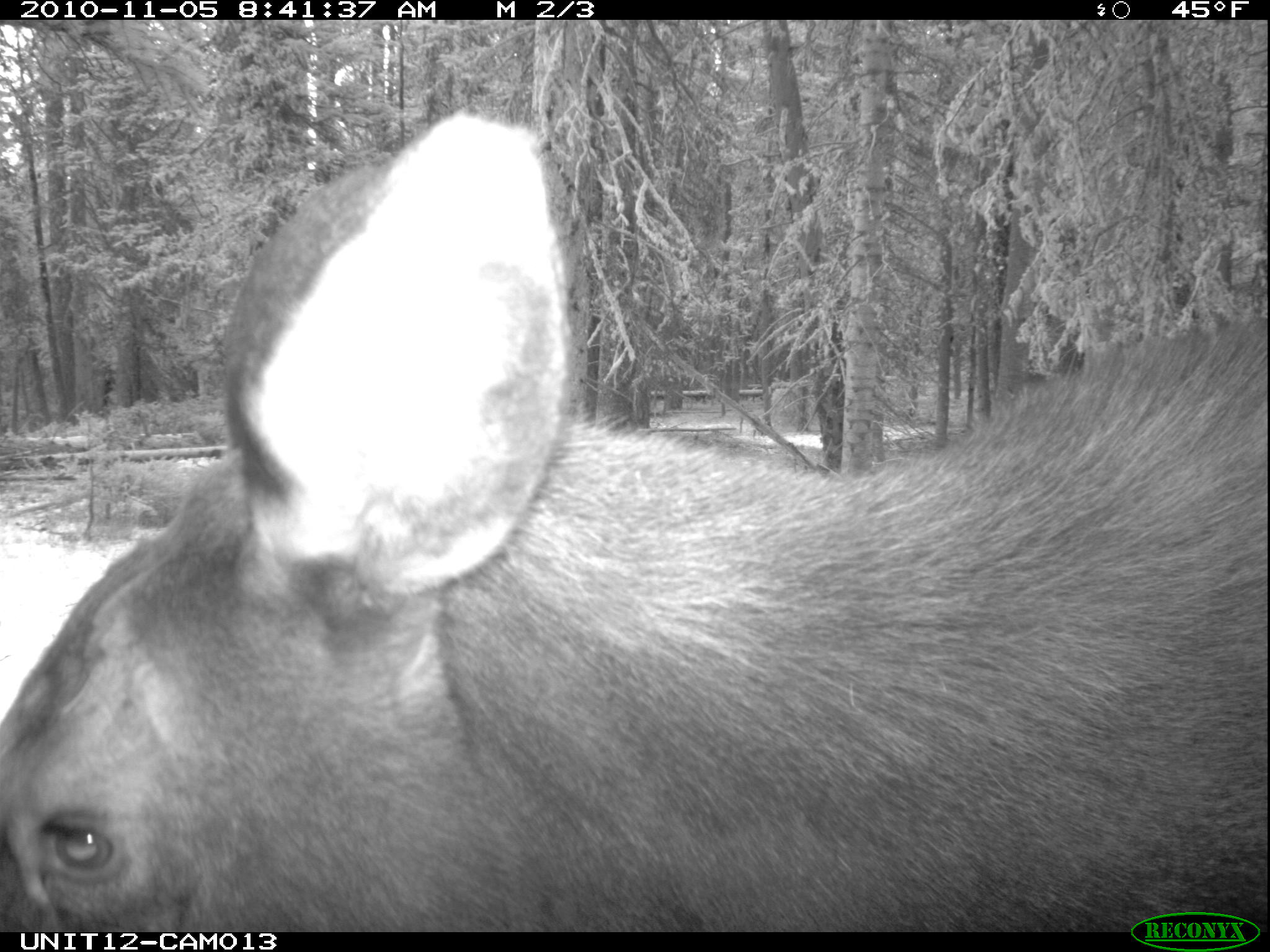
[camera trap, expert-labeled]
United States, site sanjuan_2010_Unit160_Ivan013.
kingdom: Animalia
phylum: Chordata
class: Mammalia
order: Artiodactyla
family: Cervidae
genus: Alces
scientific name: Alces alces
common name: moose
Alces alces (moose).